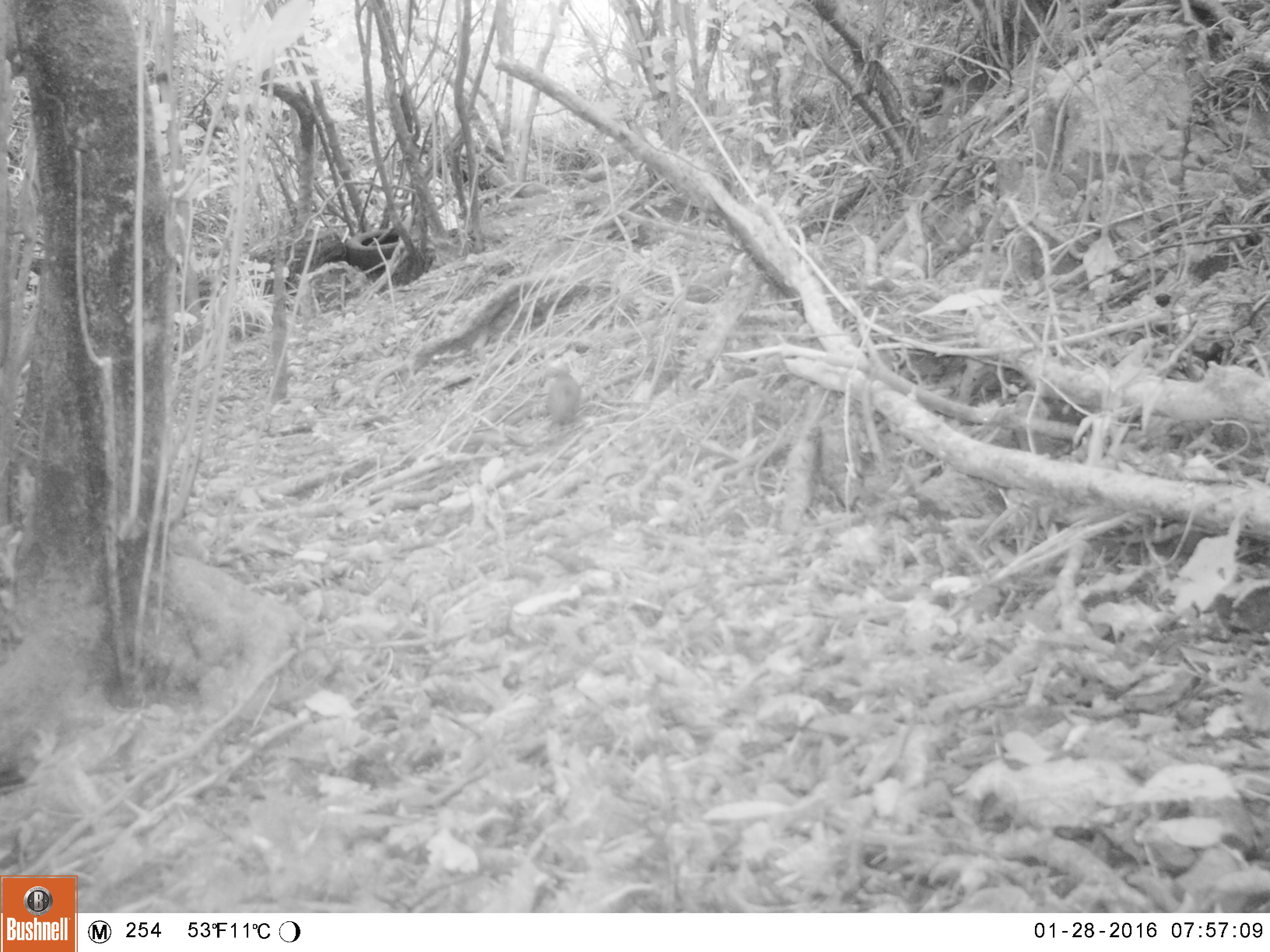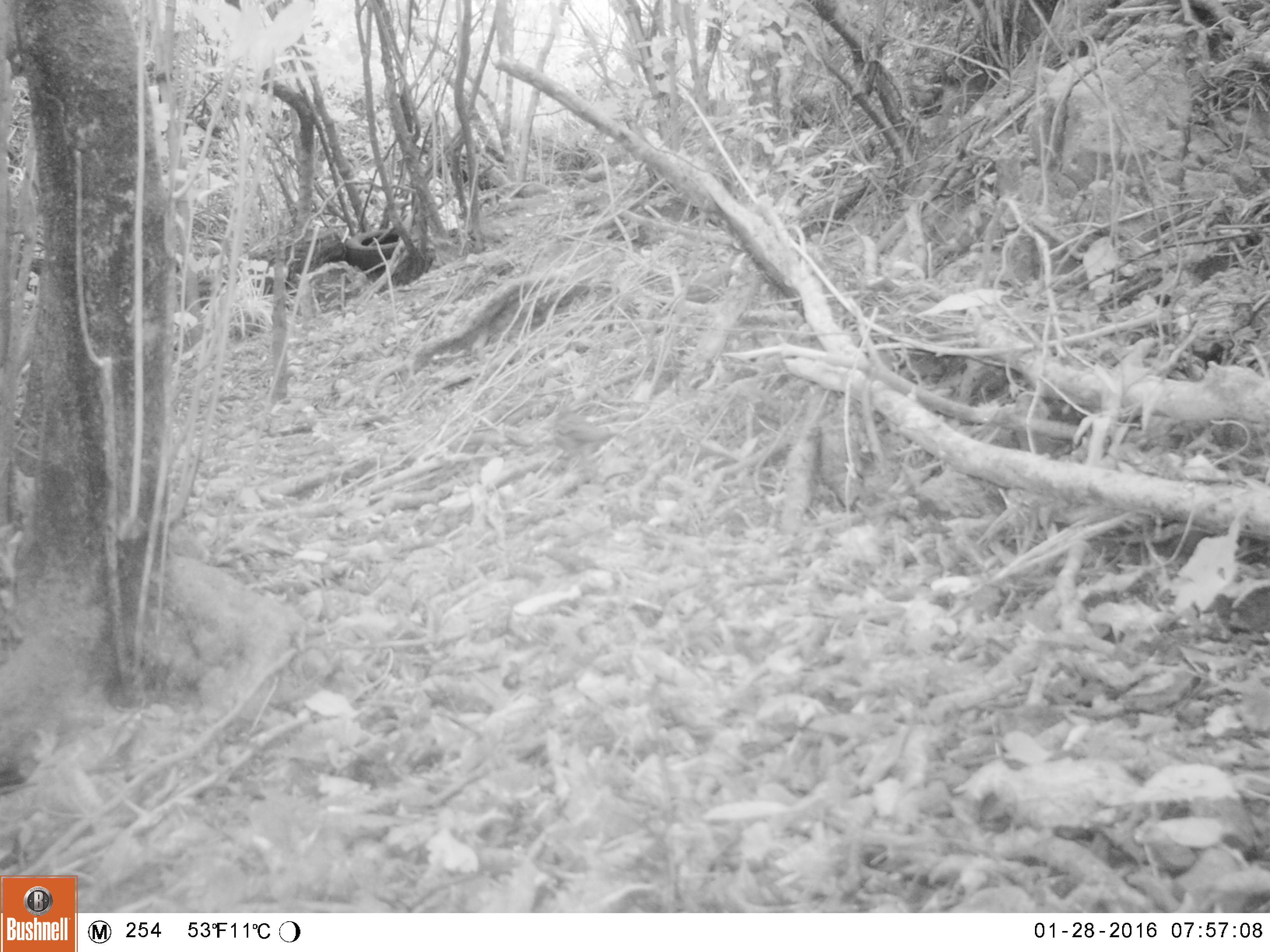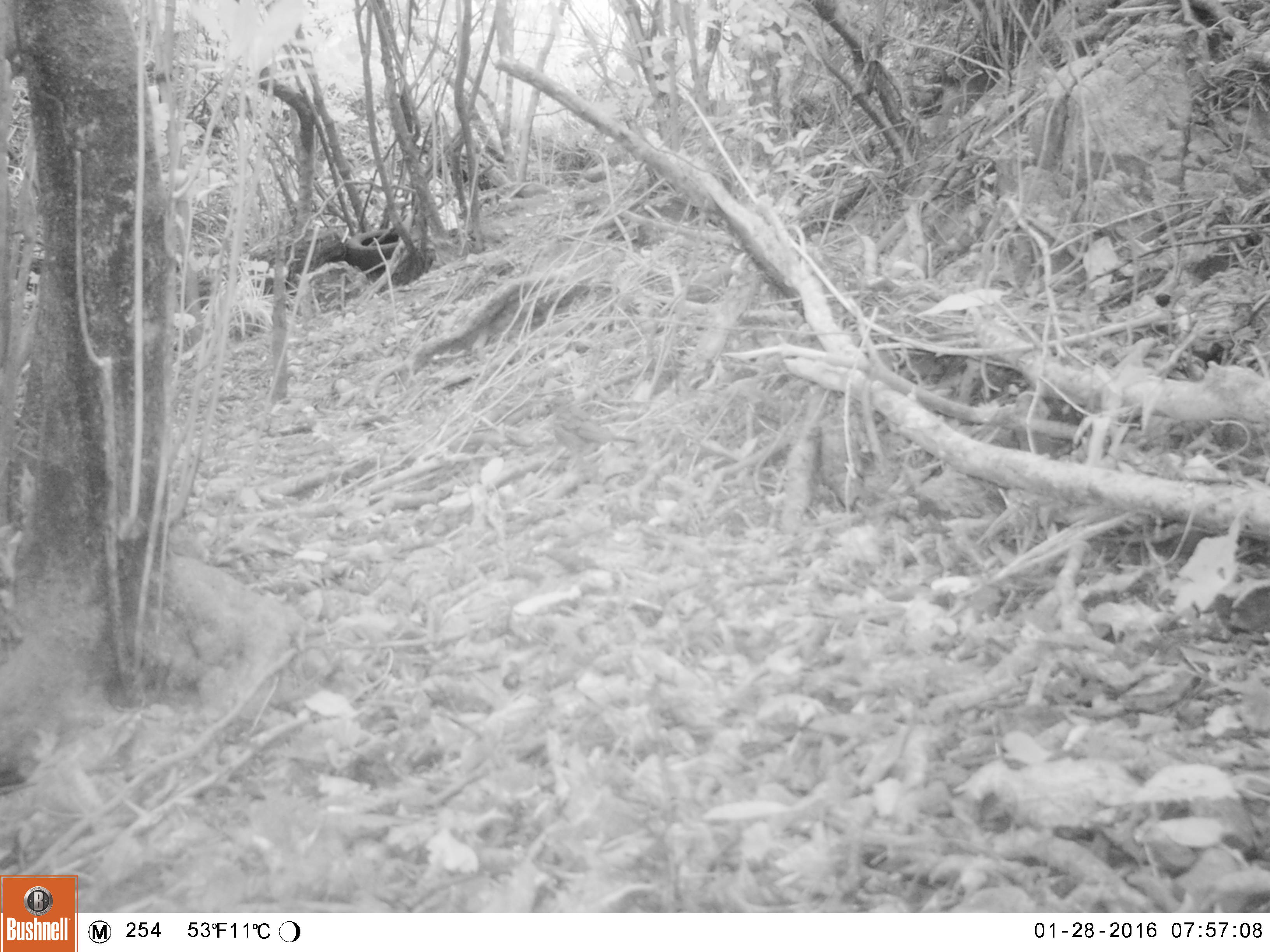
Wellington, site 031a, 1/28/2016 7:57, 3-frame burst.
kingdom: Animalia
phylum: Chordata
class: Aves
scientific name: Aves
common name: bird